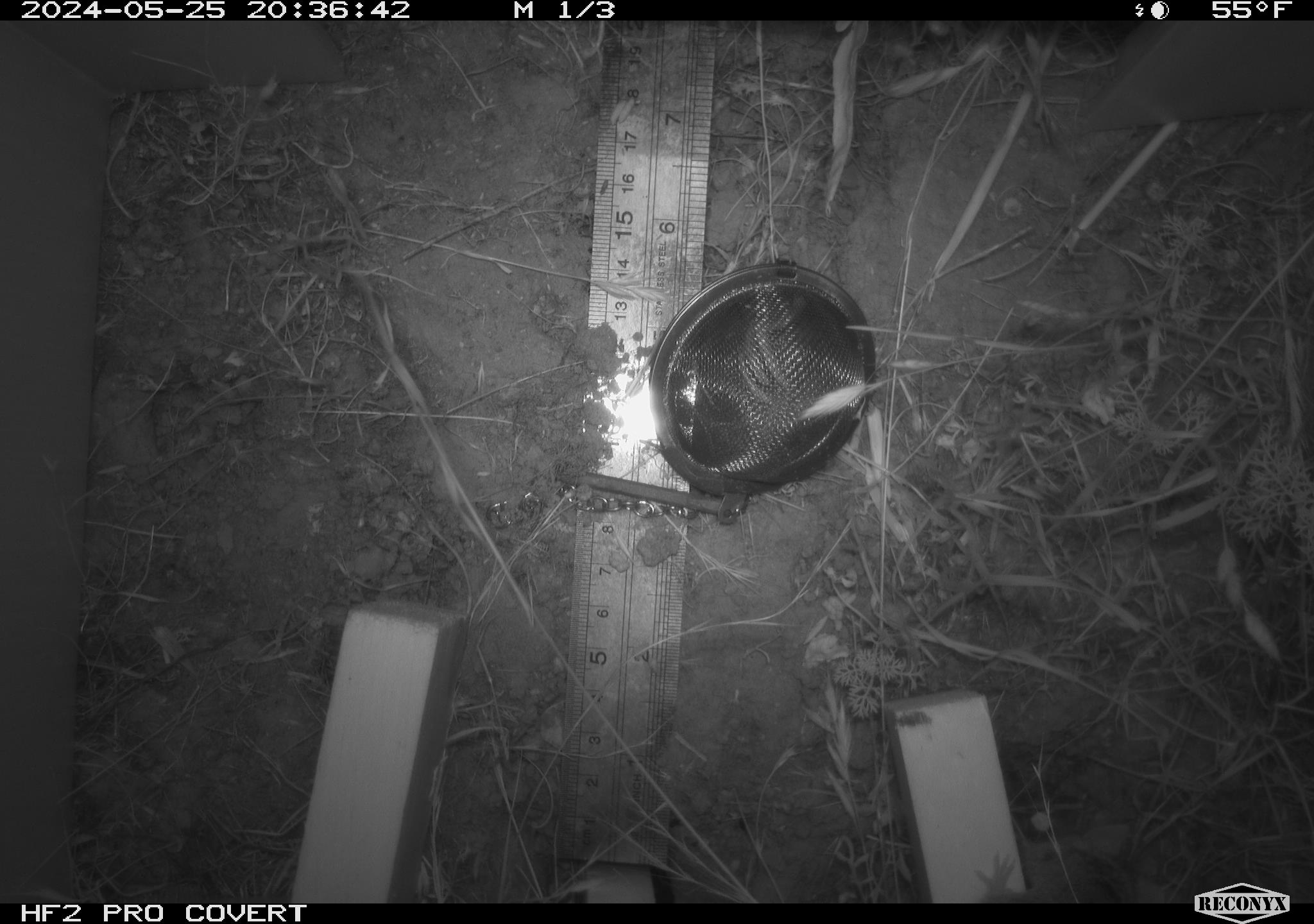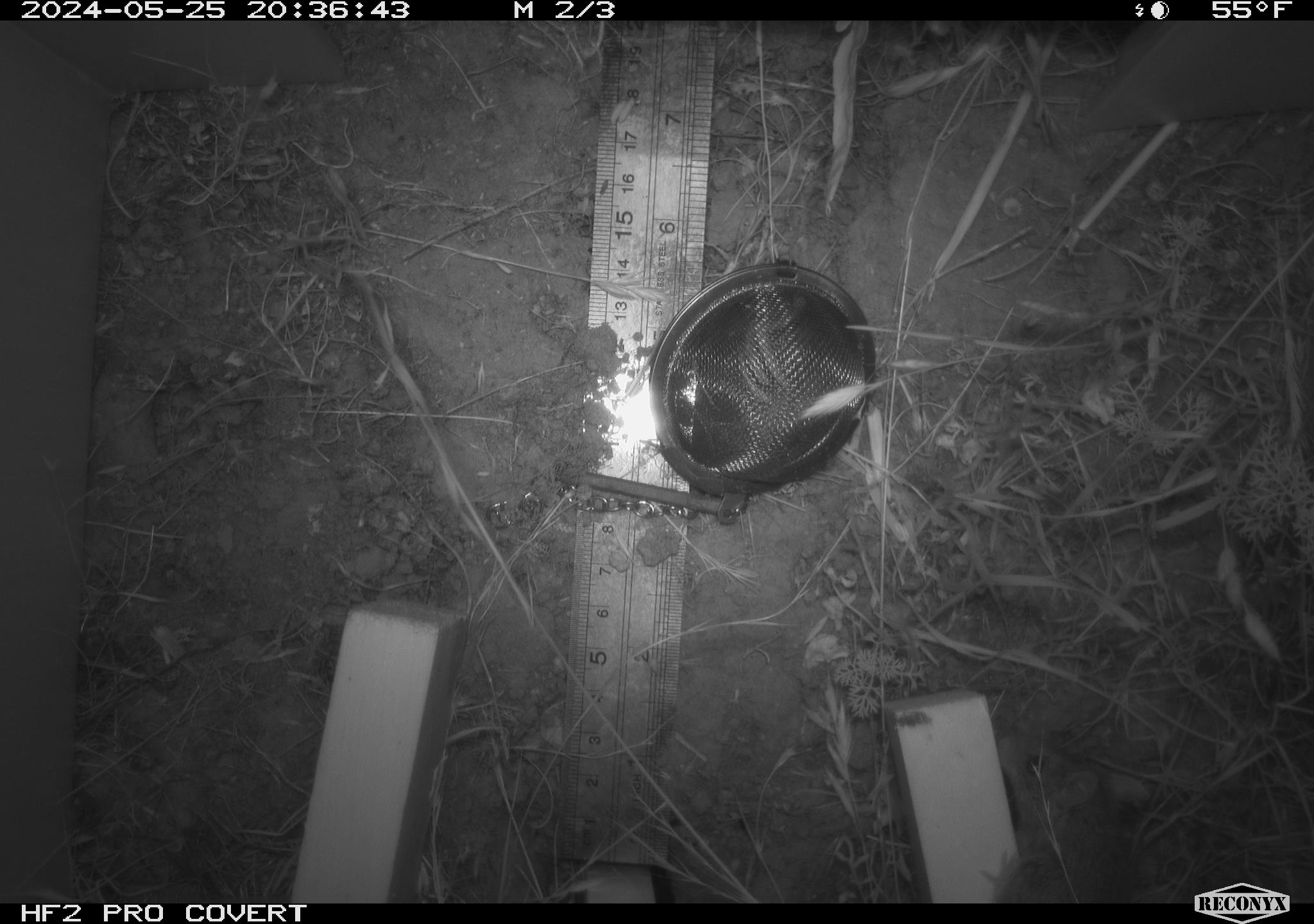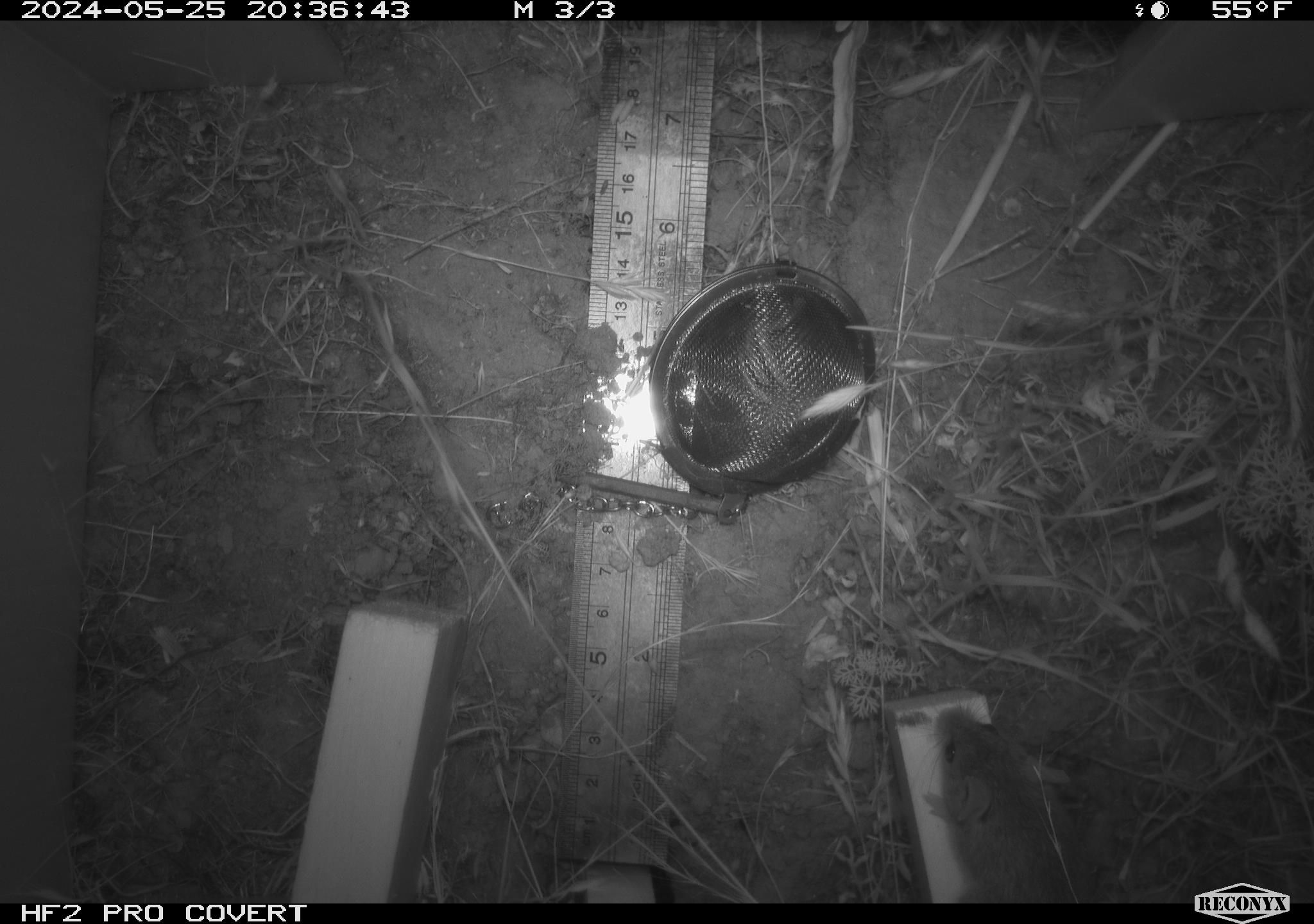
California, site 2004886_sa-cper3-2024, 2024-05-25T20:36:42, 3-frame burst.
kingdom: Animalia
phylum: Chordata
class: Mammalia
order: Rodentia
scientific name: Rodentia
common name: rodent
Rodent (Rodentia).